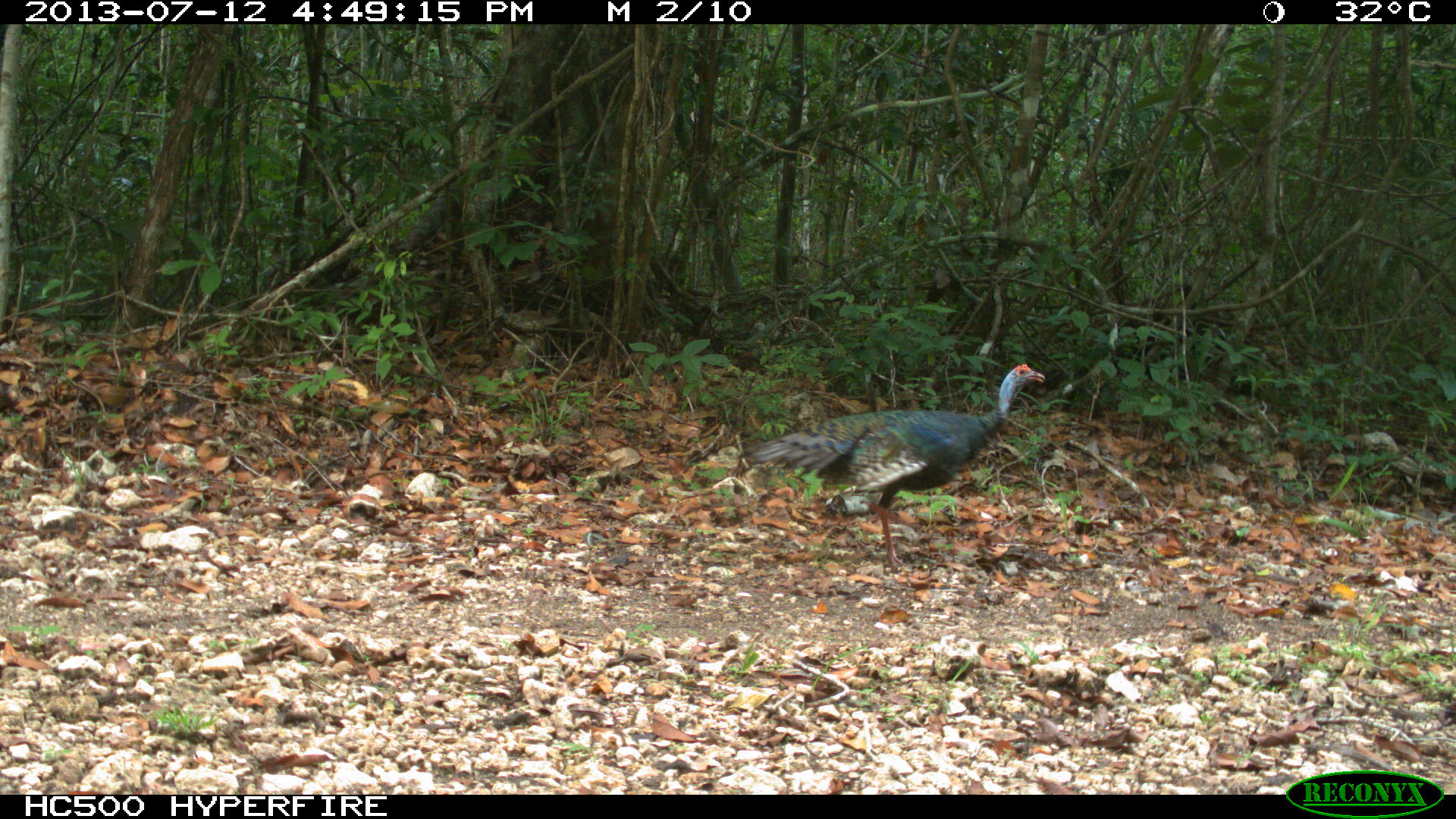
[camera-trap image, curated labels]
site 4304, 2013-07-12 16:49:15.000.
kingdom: Animalia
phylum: Chordata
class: Aves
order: Galliformes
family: Phasianidae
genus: Meleagris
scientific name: Meleagris ocellata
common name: ocellated turkey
Meleagris ocellata (ocellated turkey), count 1, sex female.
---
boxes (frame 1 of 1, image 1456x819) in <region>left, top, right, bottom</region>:
meleagris ocellata: <region>737, 364, 1046, 571</region>